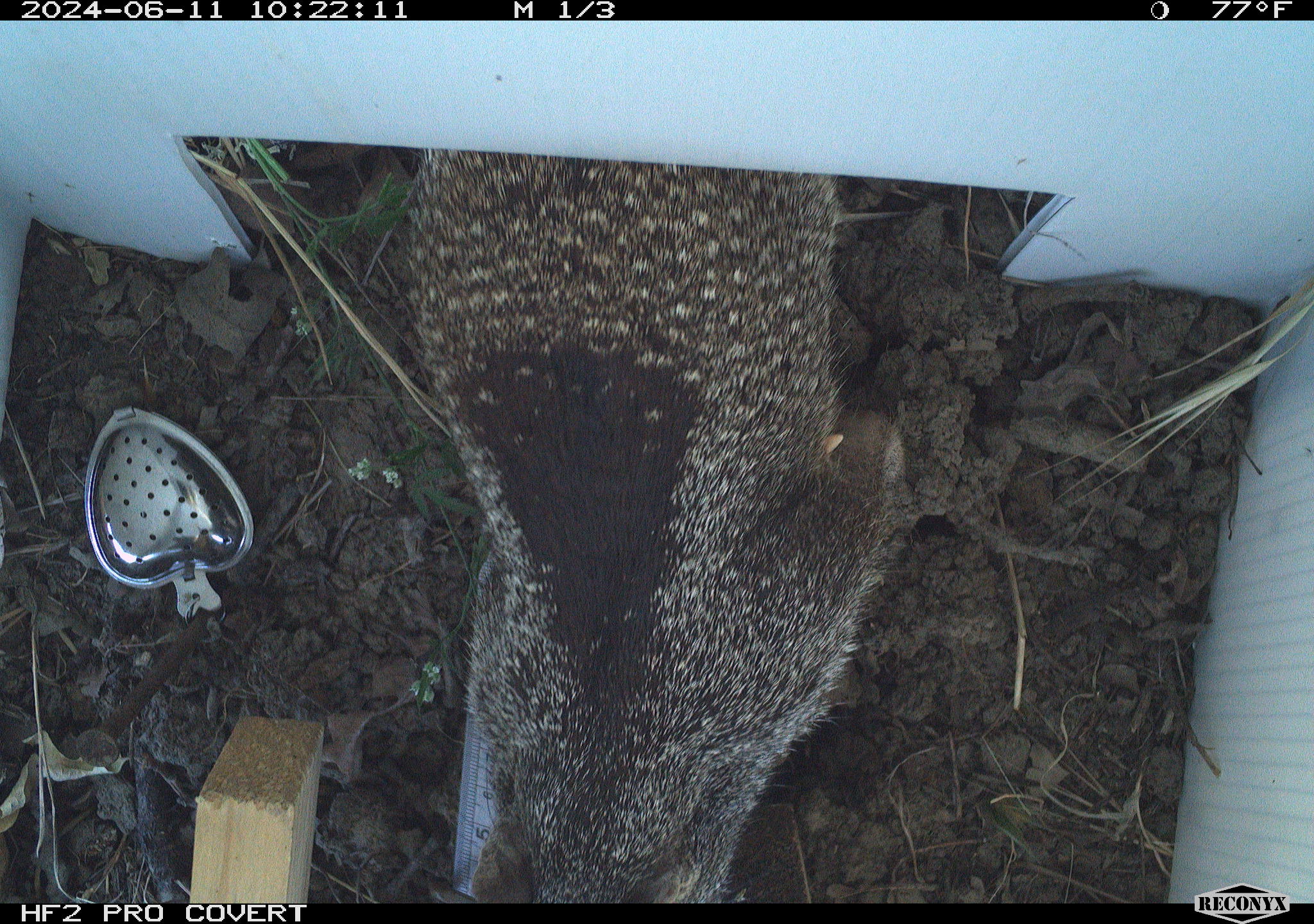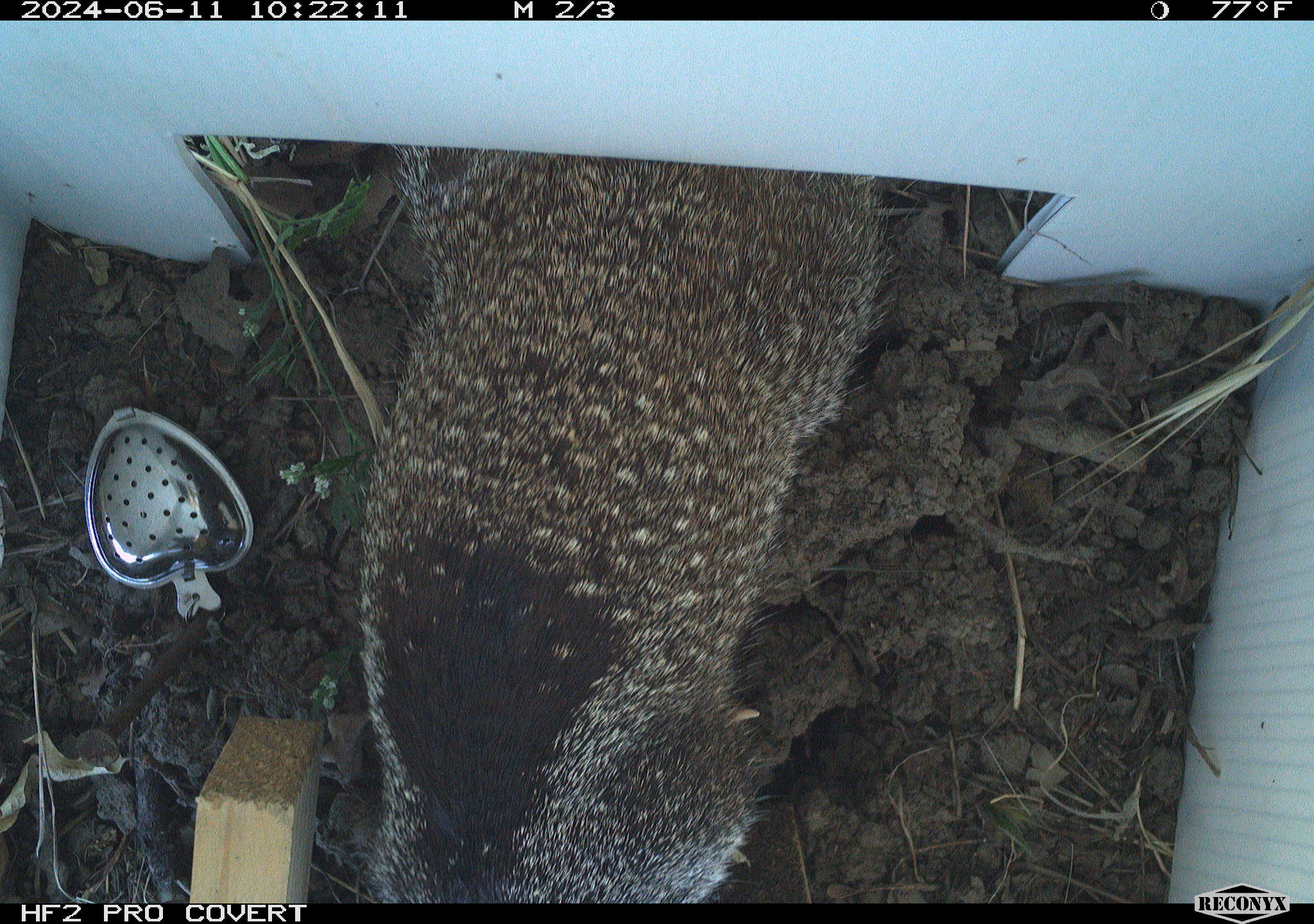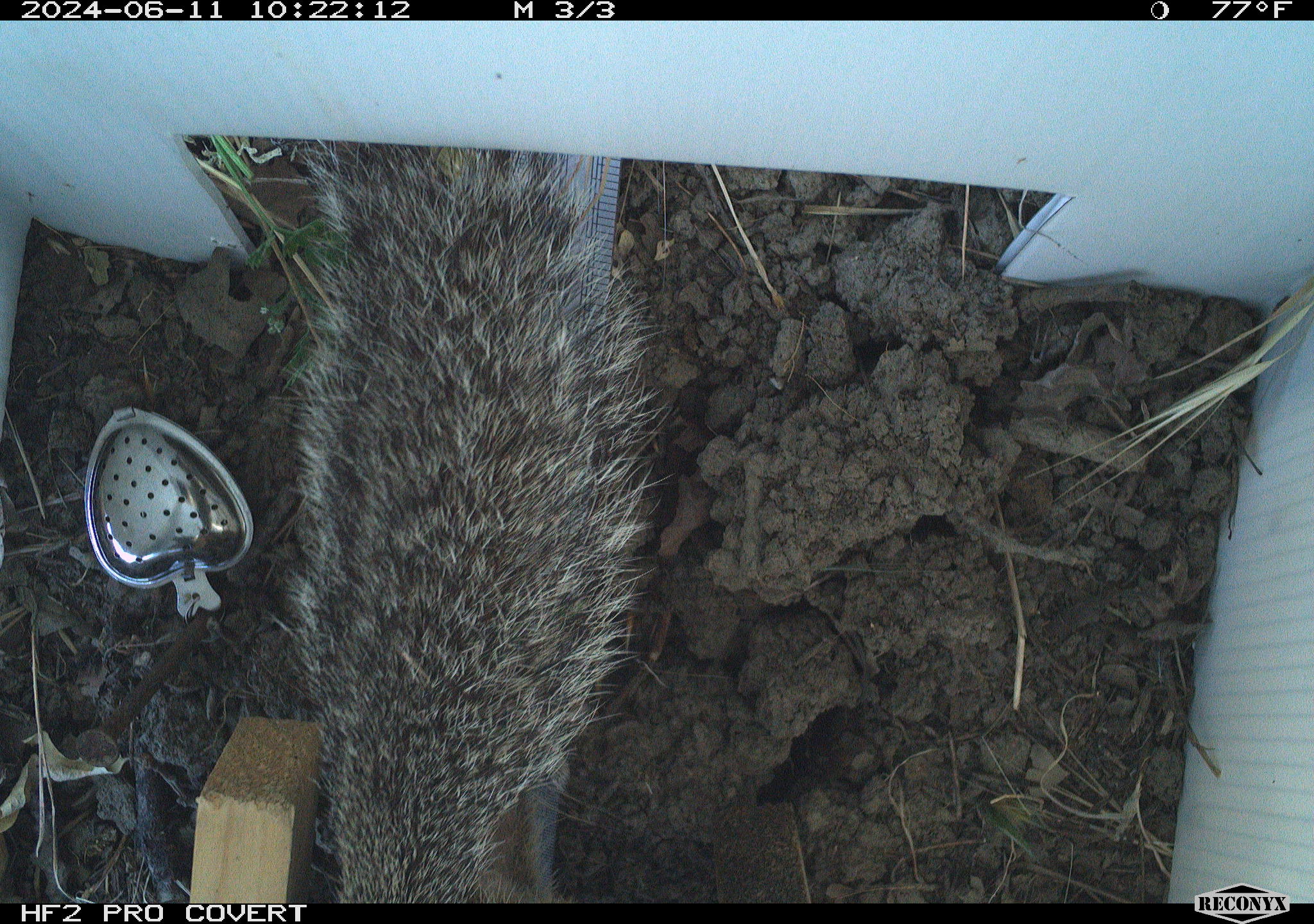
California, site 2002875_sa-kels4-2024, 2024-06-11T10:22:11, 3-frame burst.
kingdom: Animalia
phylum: Chordata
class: Mammalia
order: Rodentia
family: Sciuridae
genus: Otospermophilus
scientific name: Otospermophilus beecheyi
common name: california ground squirrel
California ground squirrel (Otospermophilus beecheyi).